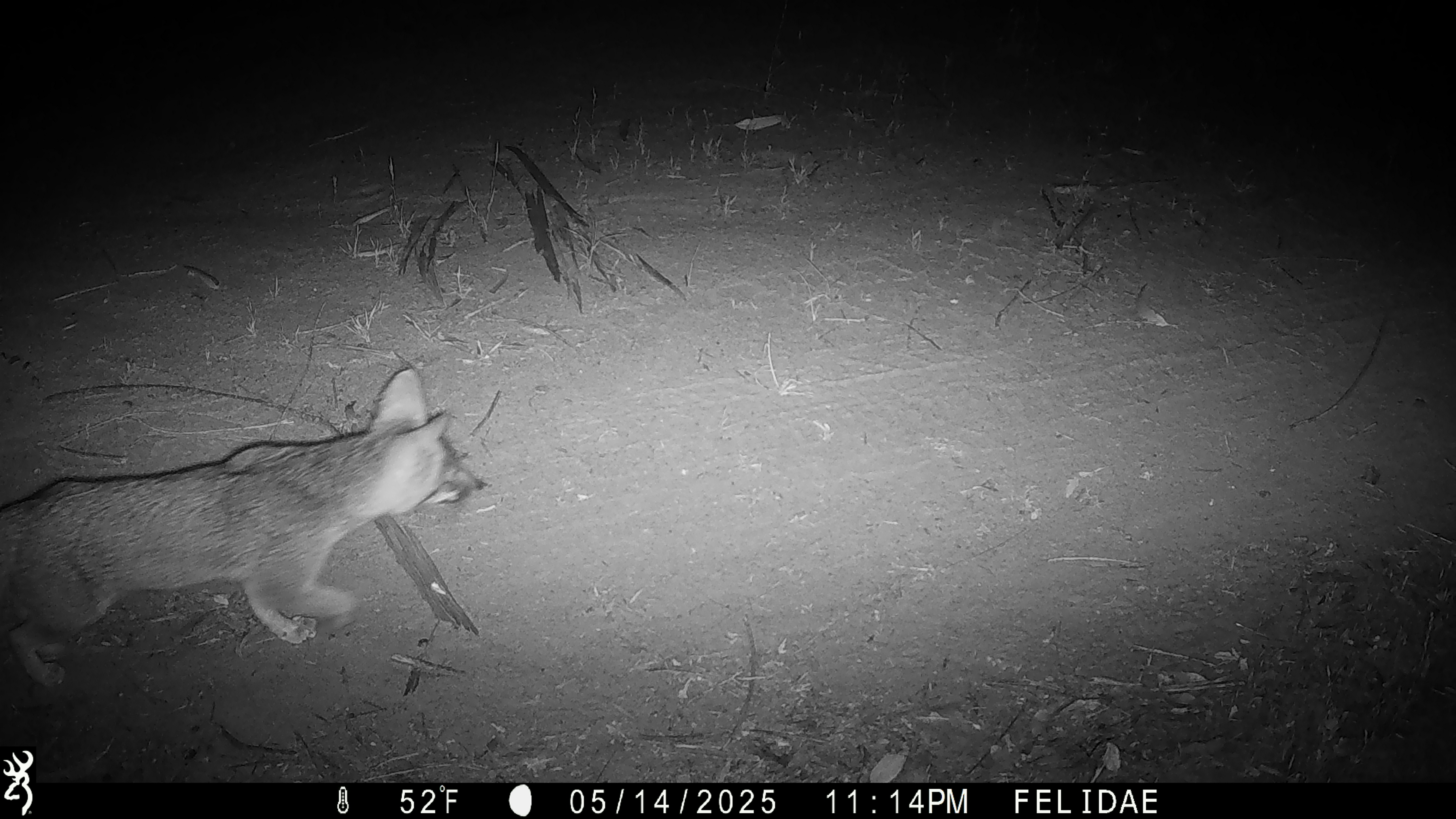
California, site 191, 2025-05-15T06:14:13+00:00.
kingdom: Animalia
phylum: Chordata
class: Mammalia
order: Carnivora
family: Canidae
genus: Urocyon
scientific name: Urocyon cinereoargenteus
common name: gray fox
Gray fox (Urocyon cinereoargenteus).